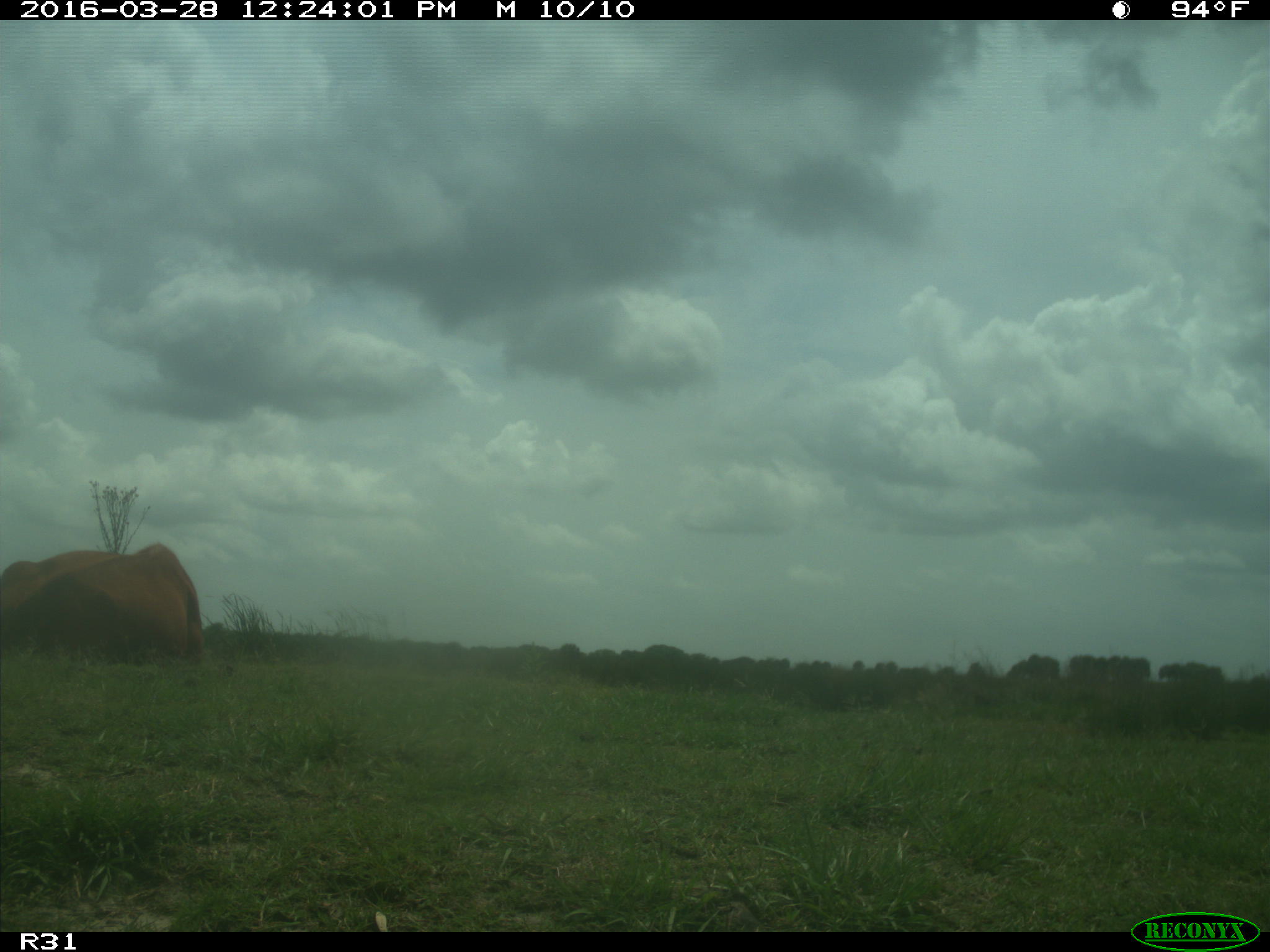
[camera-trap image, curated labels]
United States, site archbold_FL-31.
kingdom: Animalia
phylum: Chordata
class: Mammalia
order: Artiodactyla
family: Bovidae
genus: Bos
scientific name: Bos taurus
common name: domestic cow